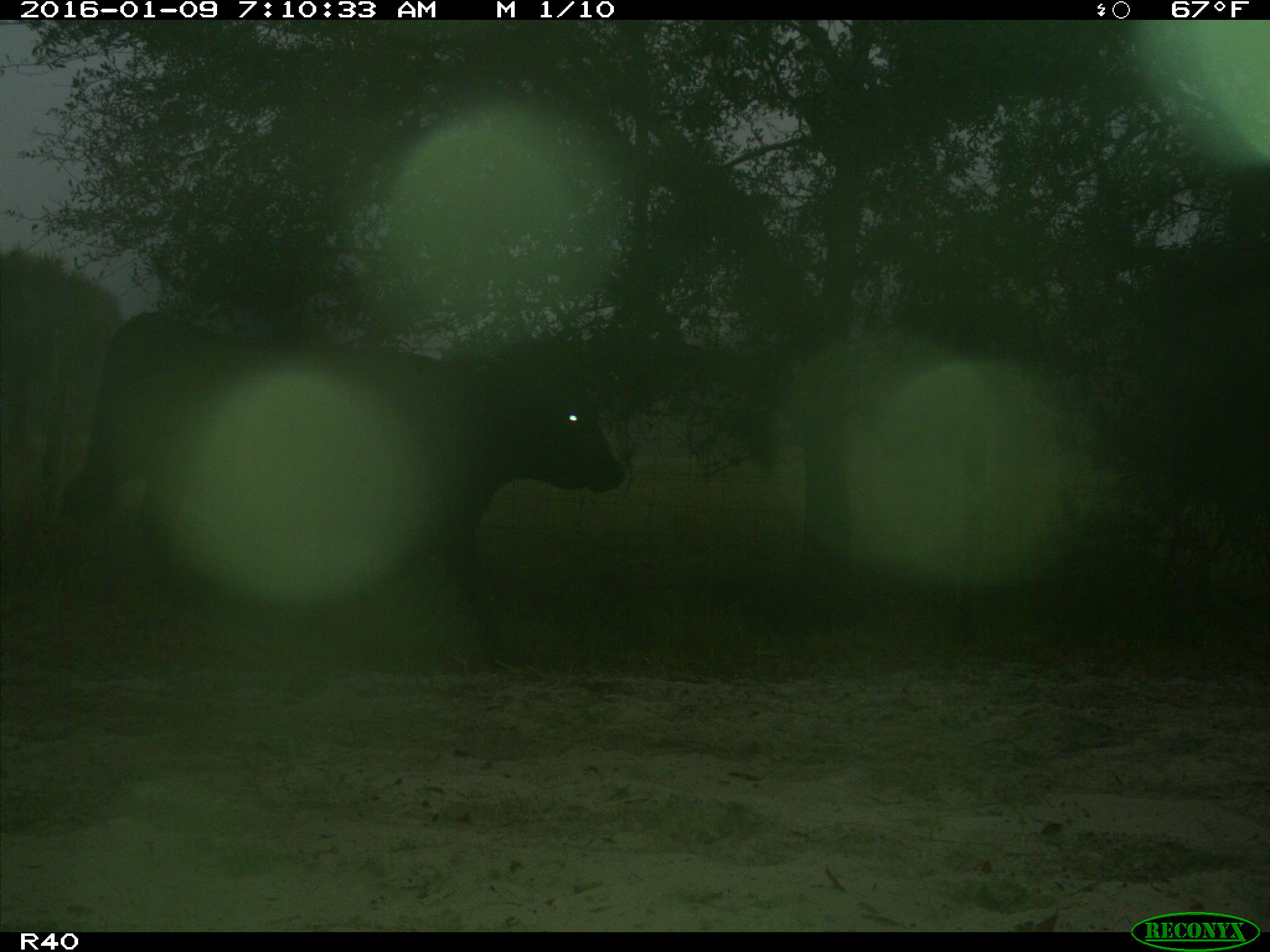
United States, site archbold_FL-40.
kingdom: Animalia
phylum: Chordata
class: Mammalia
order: Artiodactyla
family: Bovidae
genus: Bos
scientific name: Bos taurus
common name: domestic cow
Bos taurus (domestic cow).